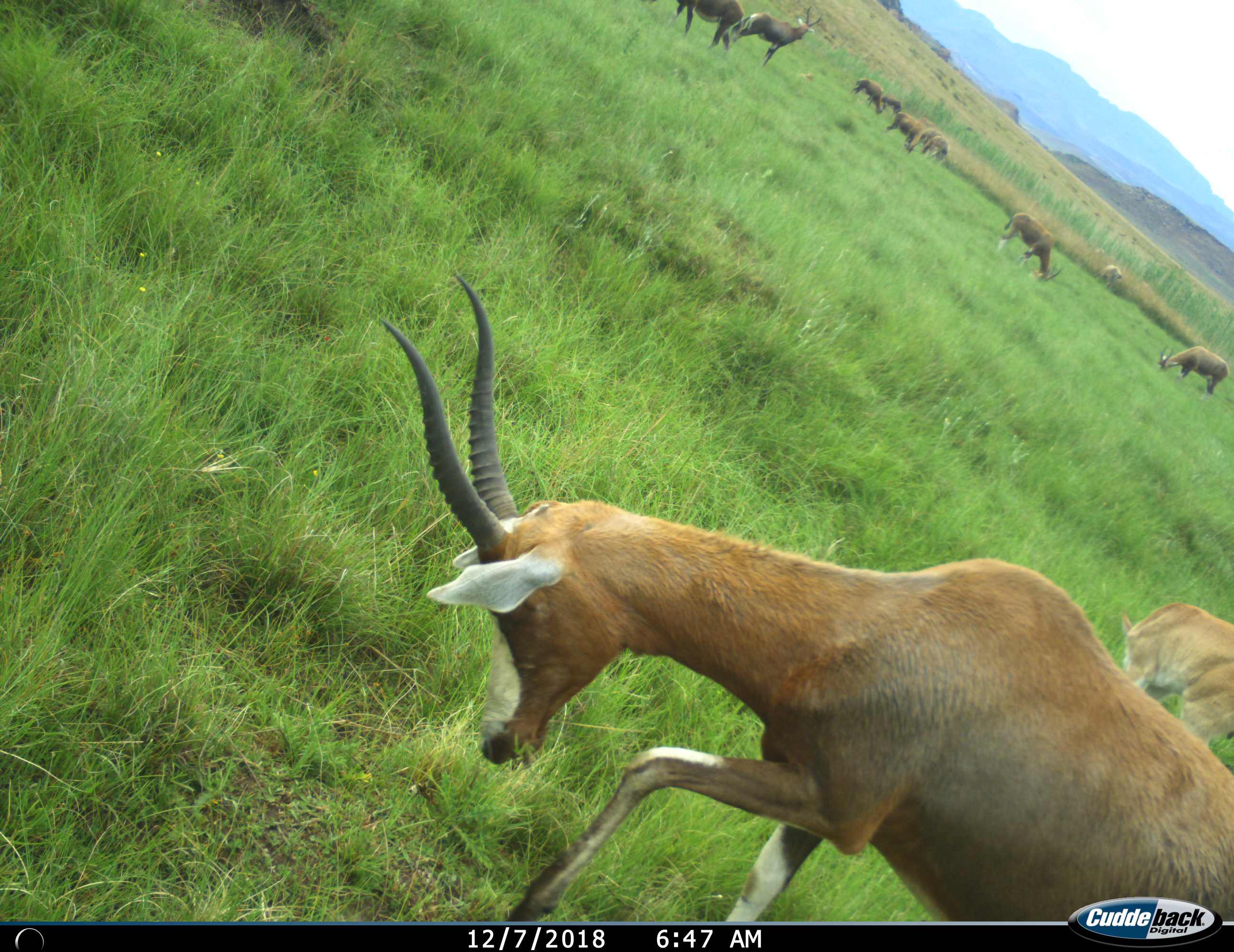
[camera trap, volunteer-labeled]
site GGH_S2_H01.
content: unidentified animal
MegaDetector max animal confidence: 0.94